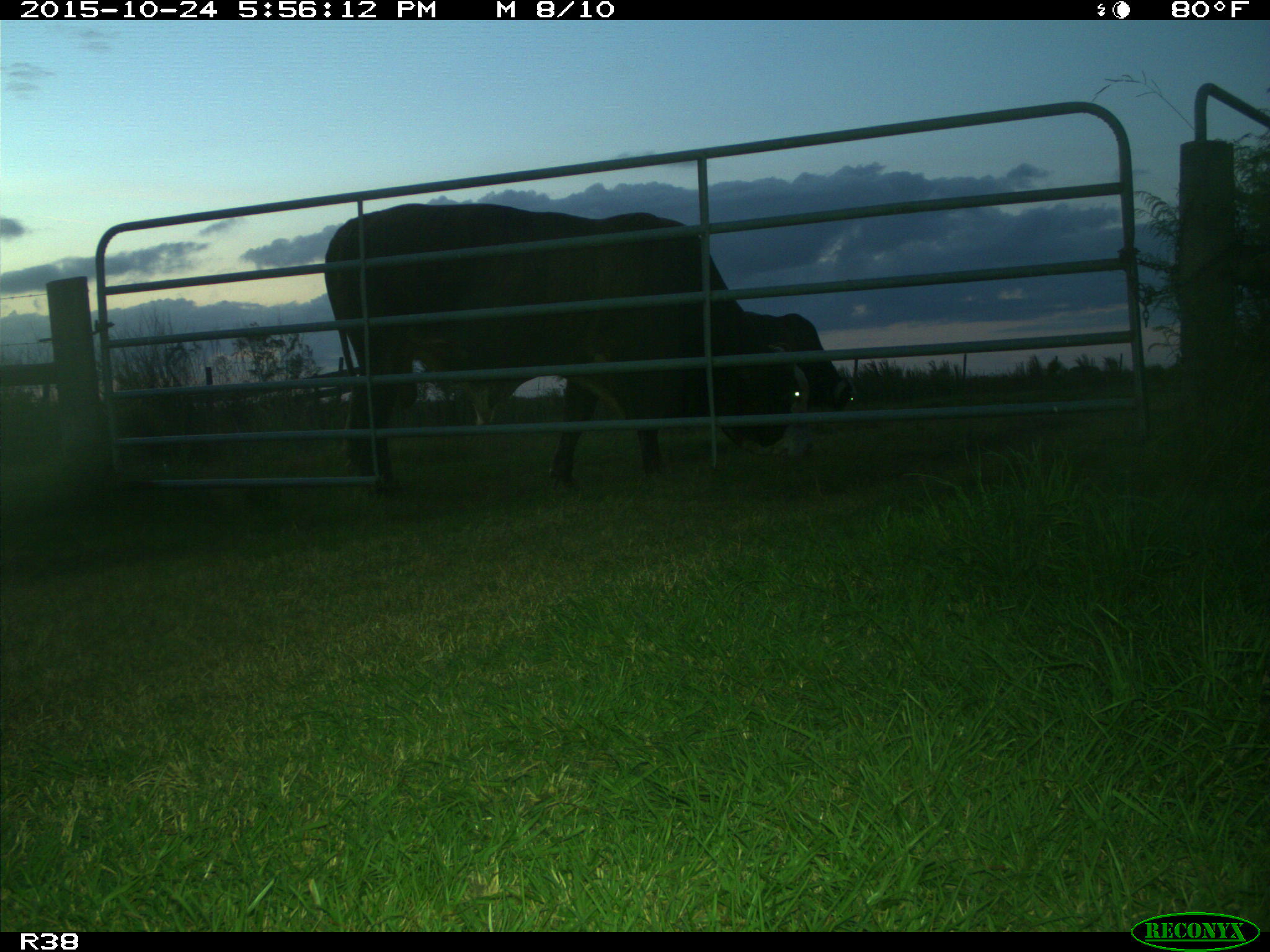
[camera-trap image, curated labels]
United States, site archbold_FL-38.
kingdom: Animalia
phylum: Chordata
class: Mammalia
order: Artiodactyla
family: Bovidae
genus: Bos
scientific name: Bos taurus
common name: domestic cow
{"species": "Bos taurus (domestic cow)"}